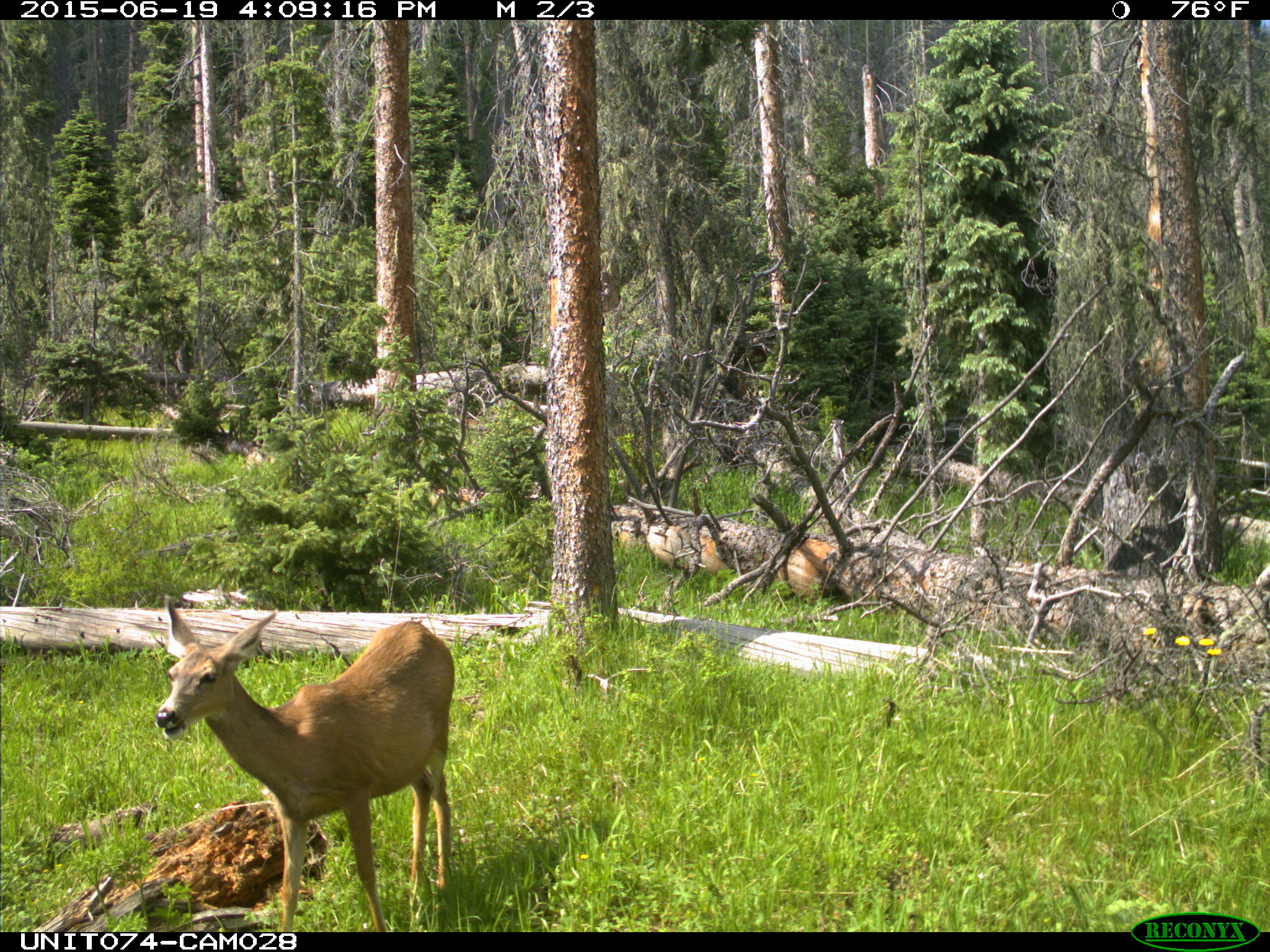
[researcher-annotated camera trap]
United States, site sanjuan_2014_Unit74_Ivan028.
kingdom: Animalia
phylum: Chordata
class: Mammalia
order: Artiodactyla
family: Cervidae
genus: Odocoileus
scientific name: Odocoileus hemionus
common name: mule deer